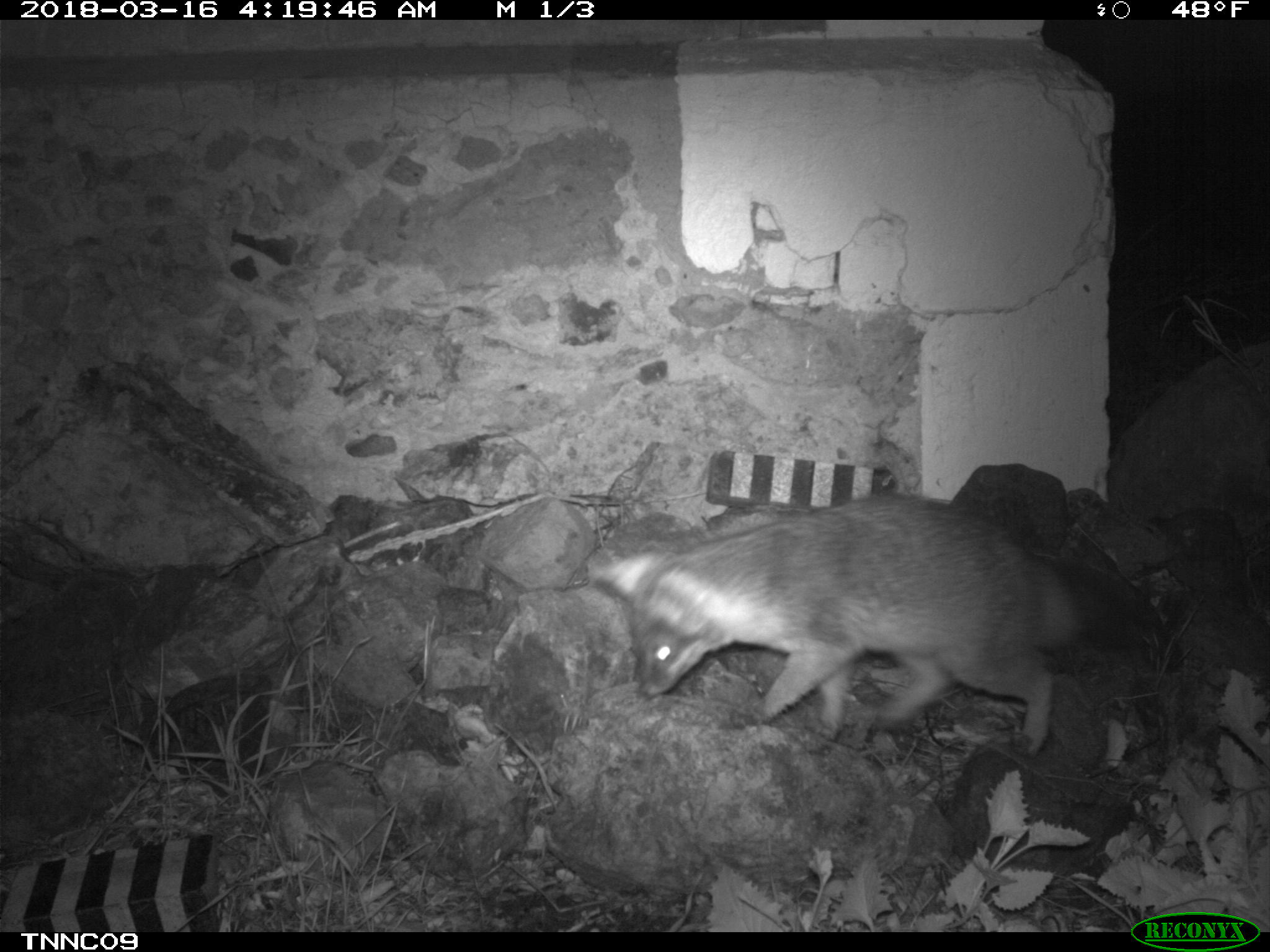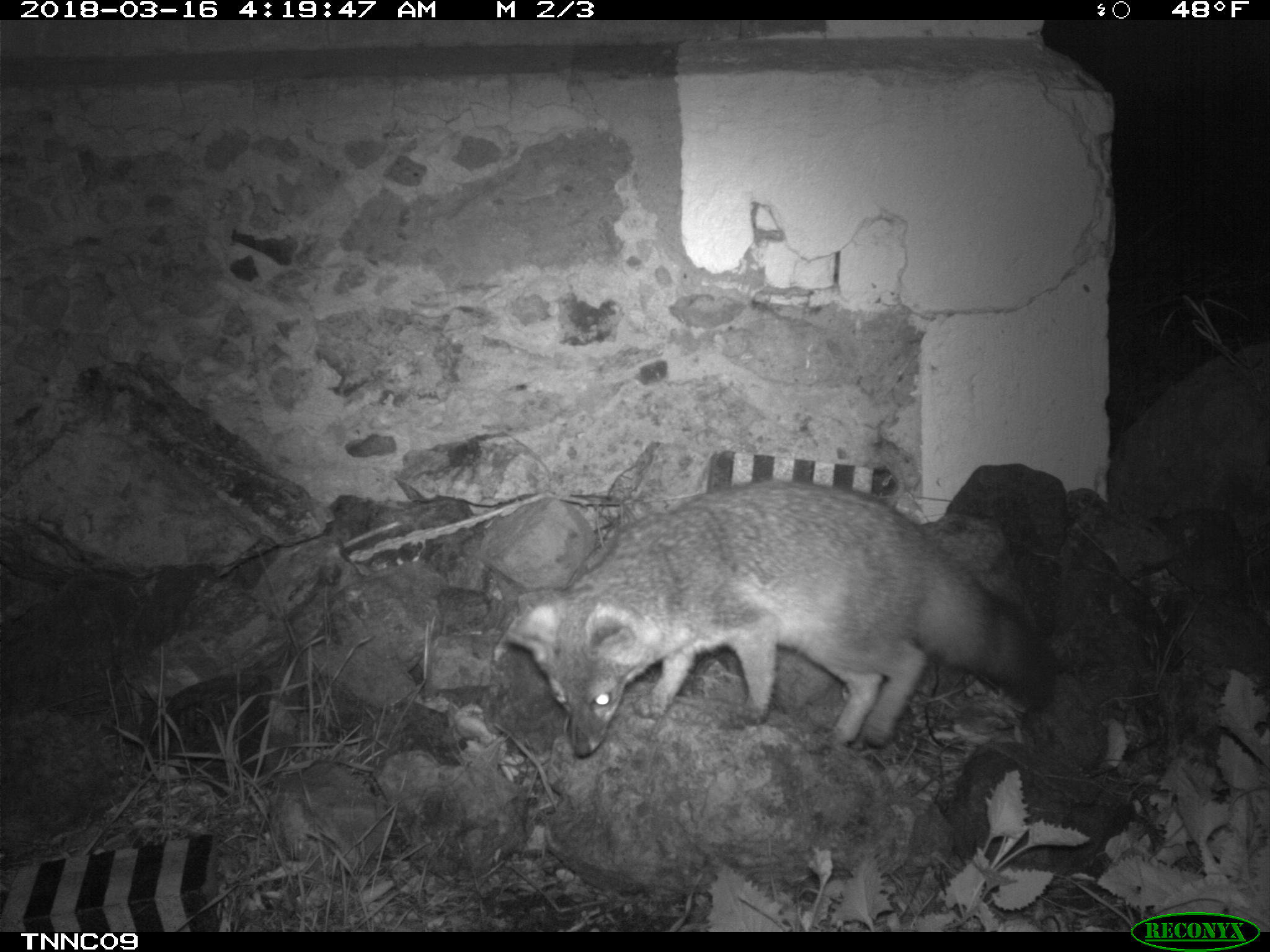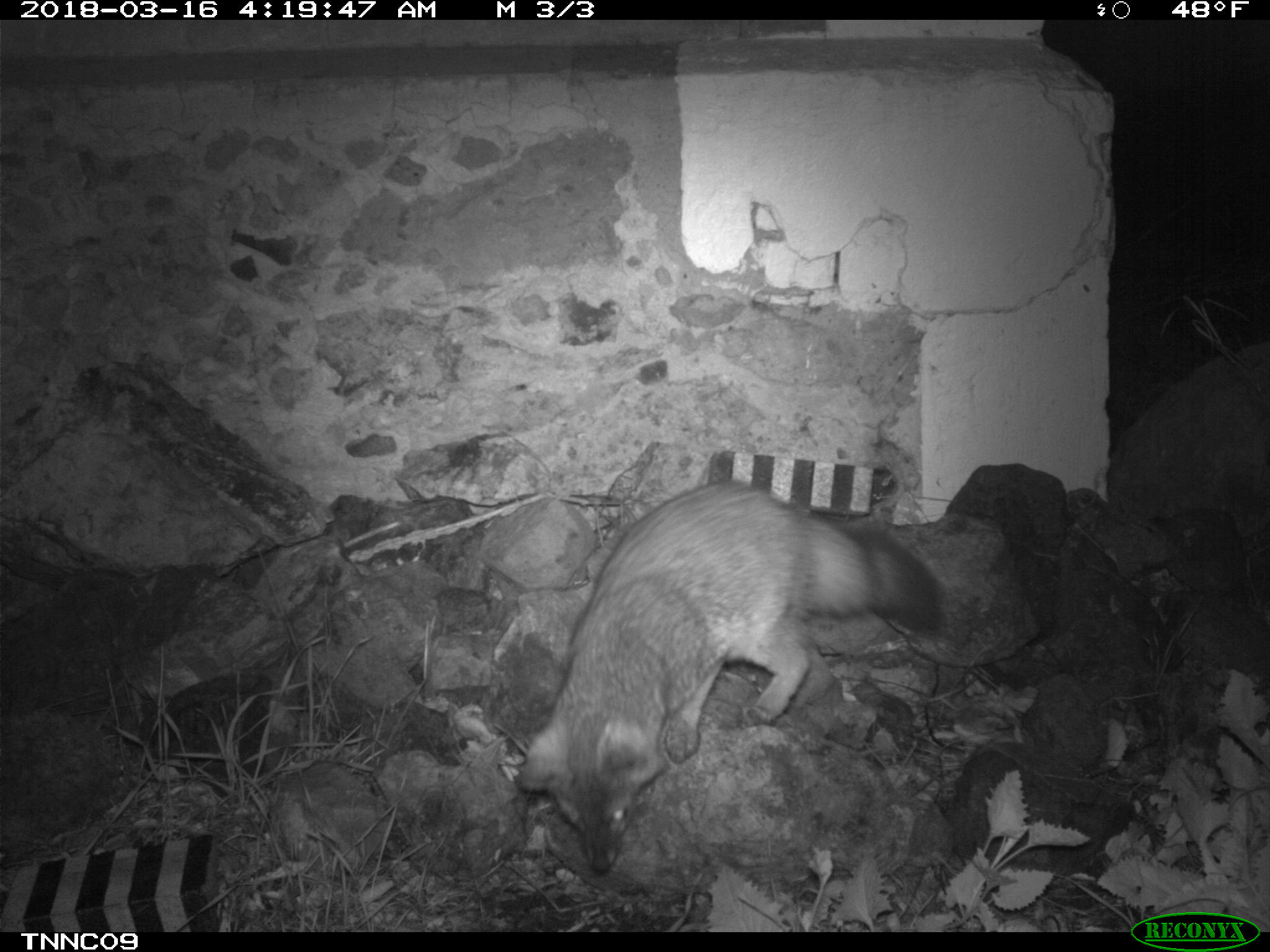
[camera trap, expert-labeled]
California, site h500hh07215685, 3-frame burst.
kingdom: Animalia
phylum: Chordata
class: Mammalia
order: Carnivora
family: Canidae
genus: Urocyon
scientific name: Urocyon littoralis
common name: island fox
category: fox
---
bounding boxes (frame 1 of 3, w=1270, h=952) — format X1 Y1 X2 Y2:
fox: 590 495 1127 759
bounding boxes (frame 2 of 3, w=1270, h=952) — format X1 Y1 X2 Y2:
fox: 505 477 1059 759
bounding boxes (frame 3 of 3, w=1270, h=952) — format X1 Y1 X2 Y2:
fox: 512 477 942 874